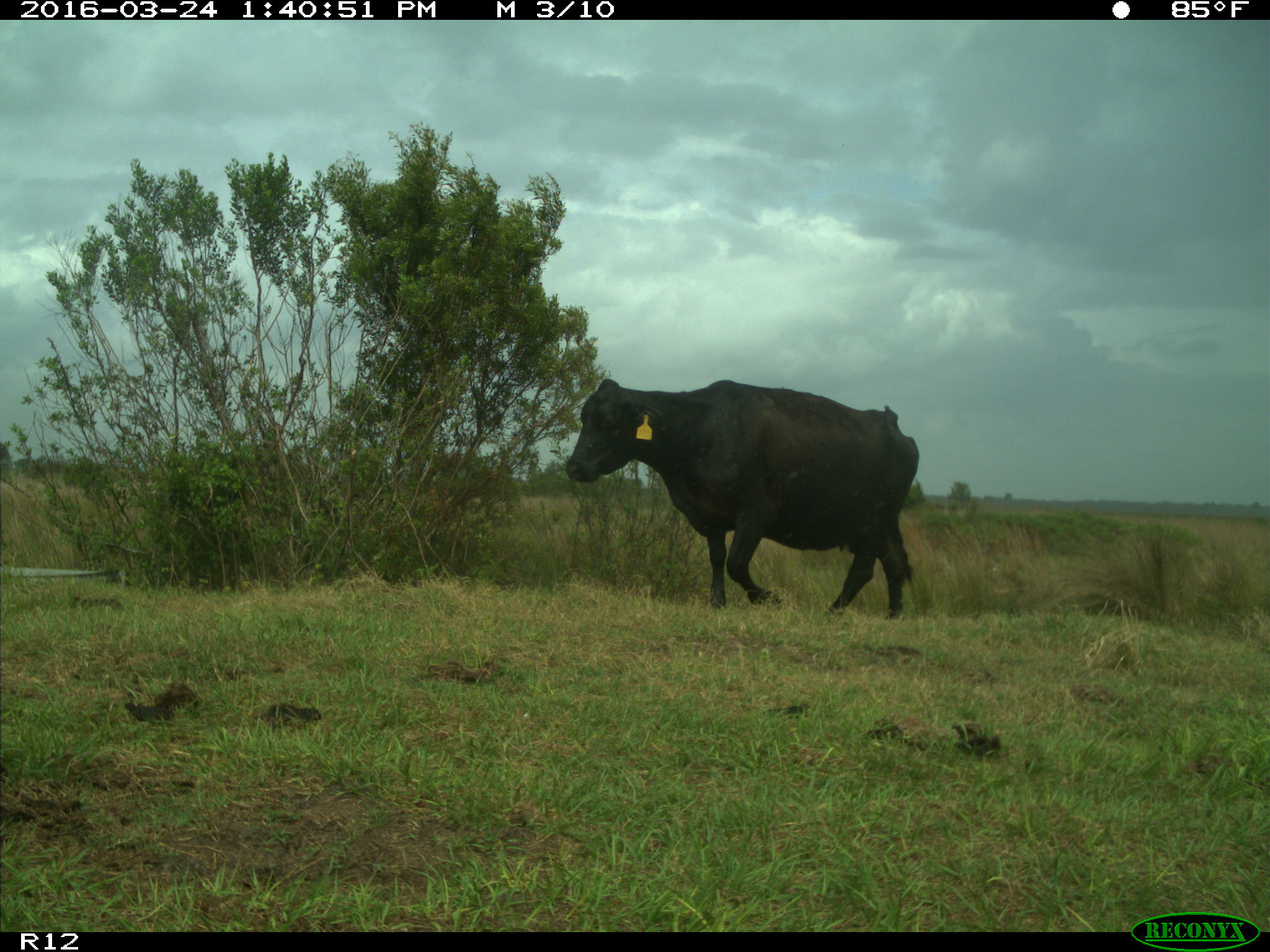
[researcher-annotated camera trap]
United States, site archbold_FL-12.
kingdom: Animalia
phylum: Chordata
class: Mammalia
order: Artiodactyla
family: Bovidae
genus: Bos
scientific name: Bos taurus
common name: domestic cow